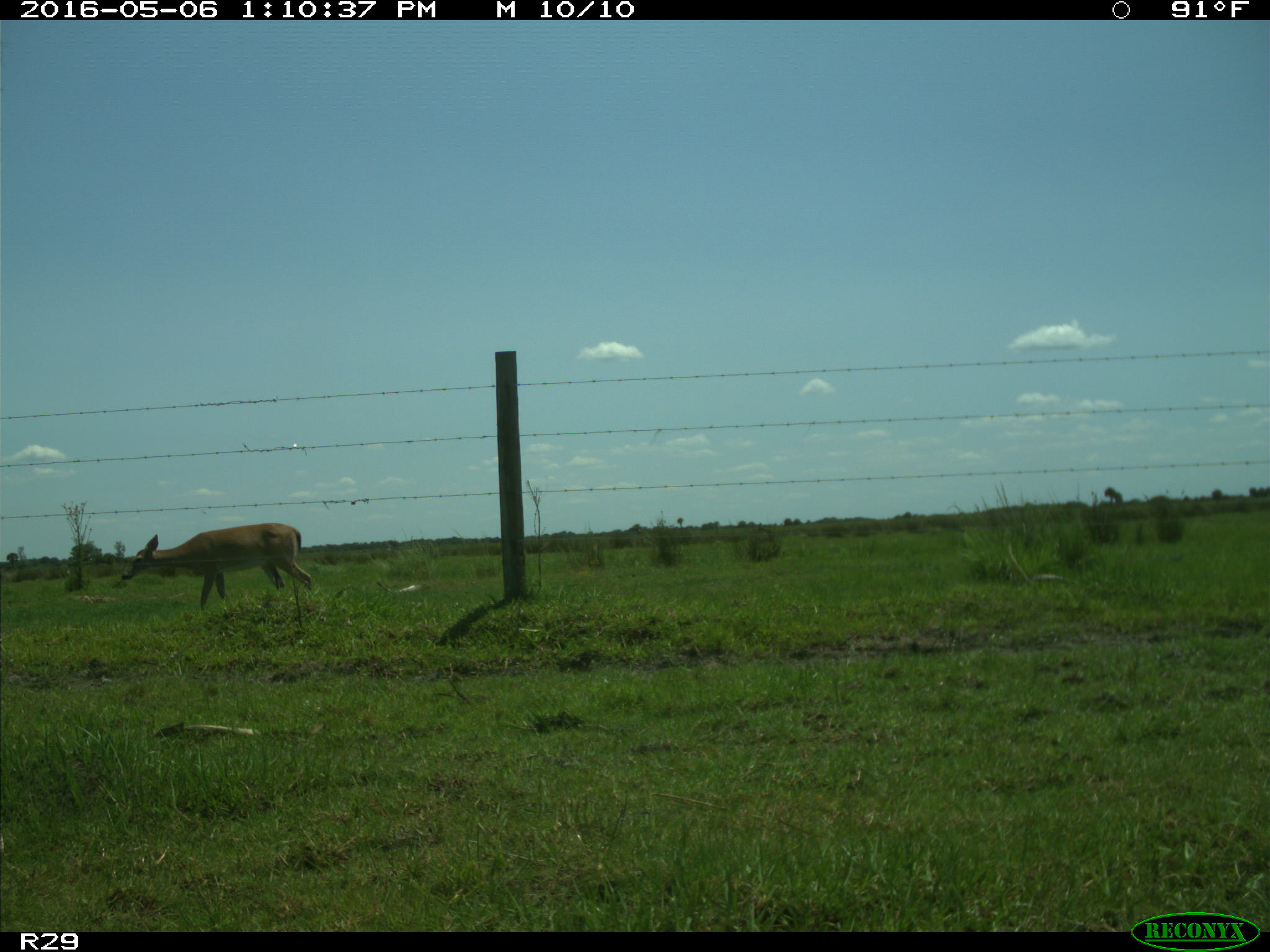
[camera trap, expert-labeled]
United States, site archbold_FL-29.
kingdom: Animalia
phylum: Chordata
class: Mammalia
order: Artiodactyla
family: Cervidae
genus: Odocoileus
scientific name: Odocoileus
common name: deer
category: unidentified deer